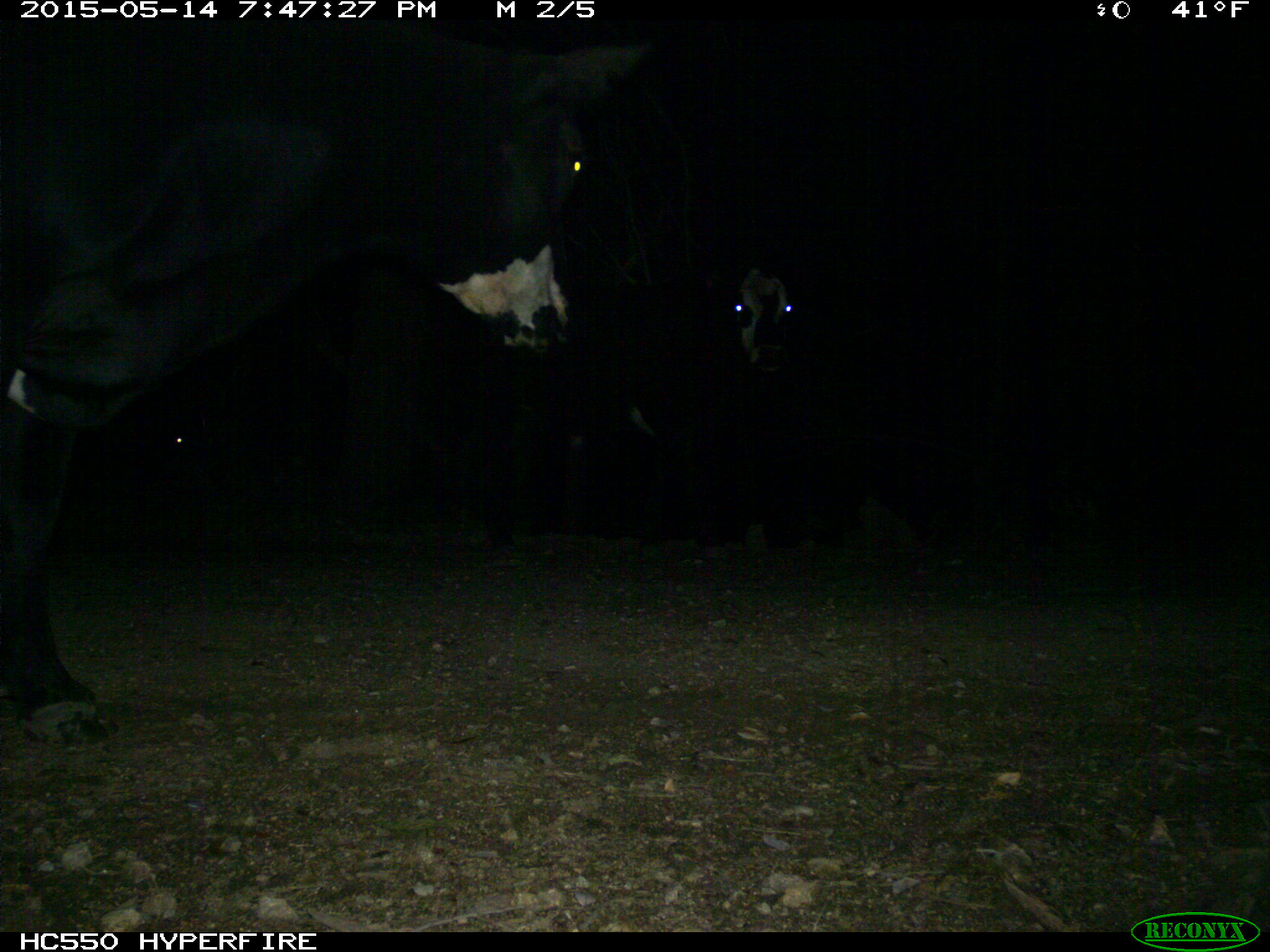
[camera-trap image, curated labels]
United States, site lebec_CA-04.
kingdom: Animalia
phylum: Chordata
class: Mammalia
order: Artiodactyla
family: Bovidae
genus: Bos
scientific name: Bos taurus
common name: domestic cow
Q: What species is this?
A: Bos taurus (domestic cow).